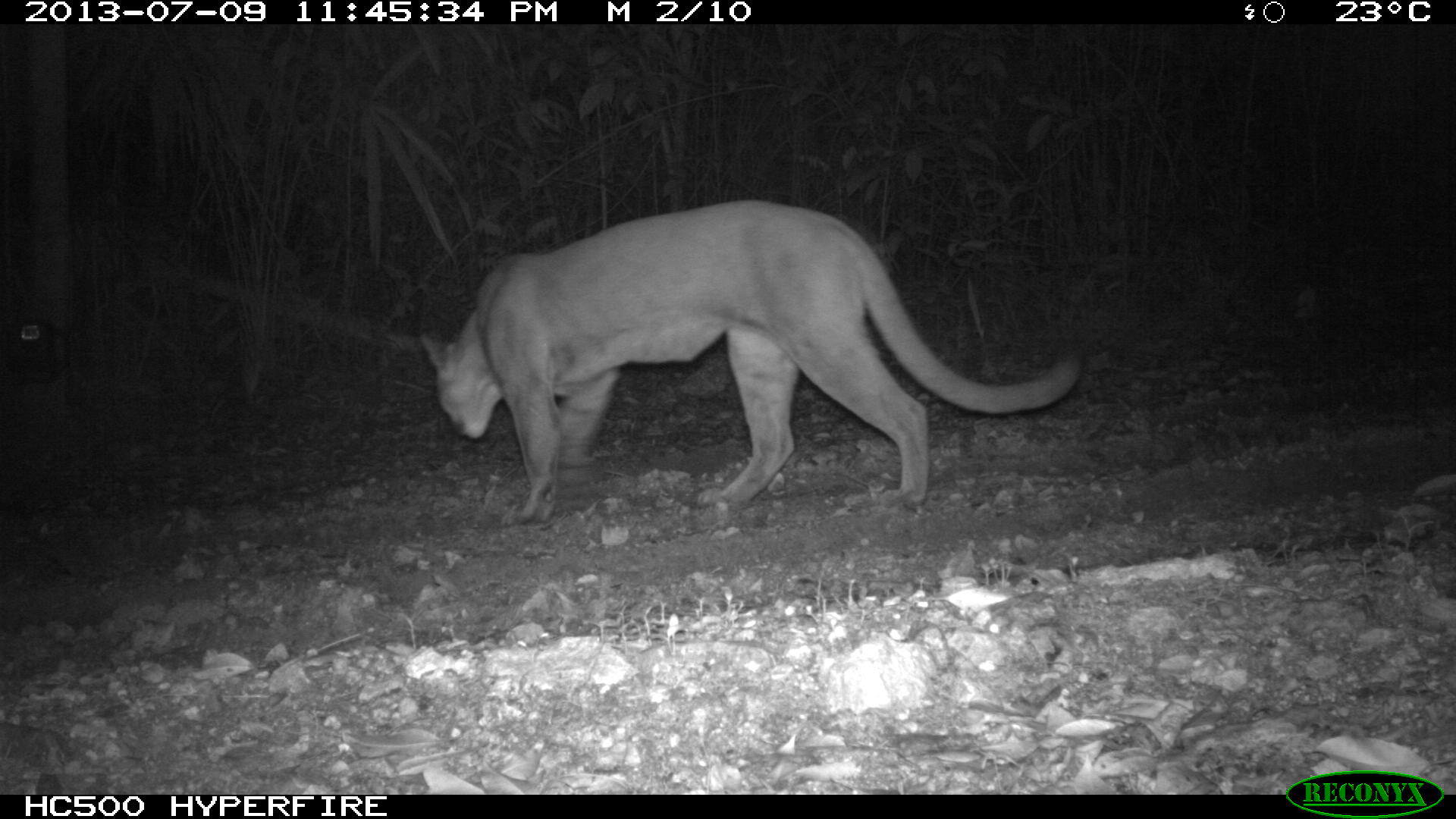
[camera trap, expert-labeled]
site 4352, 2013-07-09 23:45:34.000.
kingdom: Animalia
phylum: Chordata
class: Mammalia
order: Carnivora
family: Felidae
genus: Puma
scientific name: Puma concolor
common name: mountain lion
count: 1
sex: male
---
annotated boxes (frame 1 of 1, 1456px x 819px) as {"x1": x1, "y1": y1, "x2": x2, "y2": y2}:
puma concolor: {"x1": 419, "y1": 190, "x2": 1066, "y2": 519}